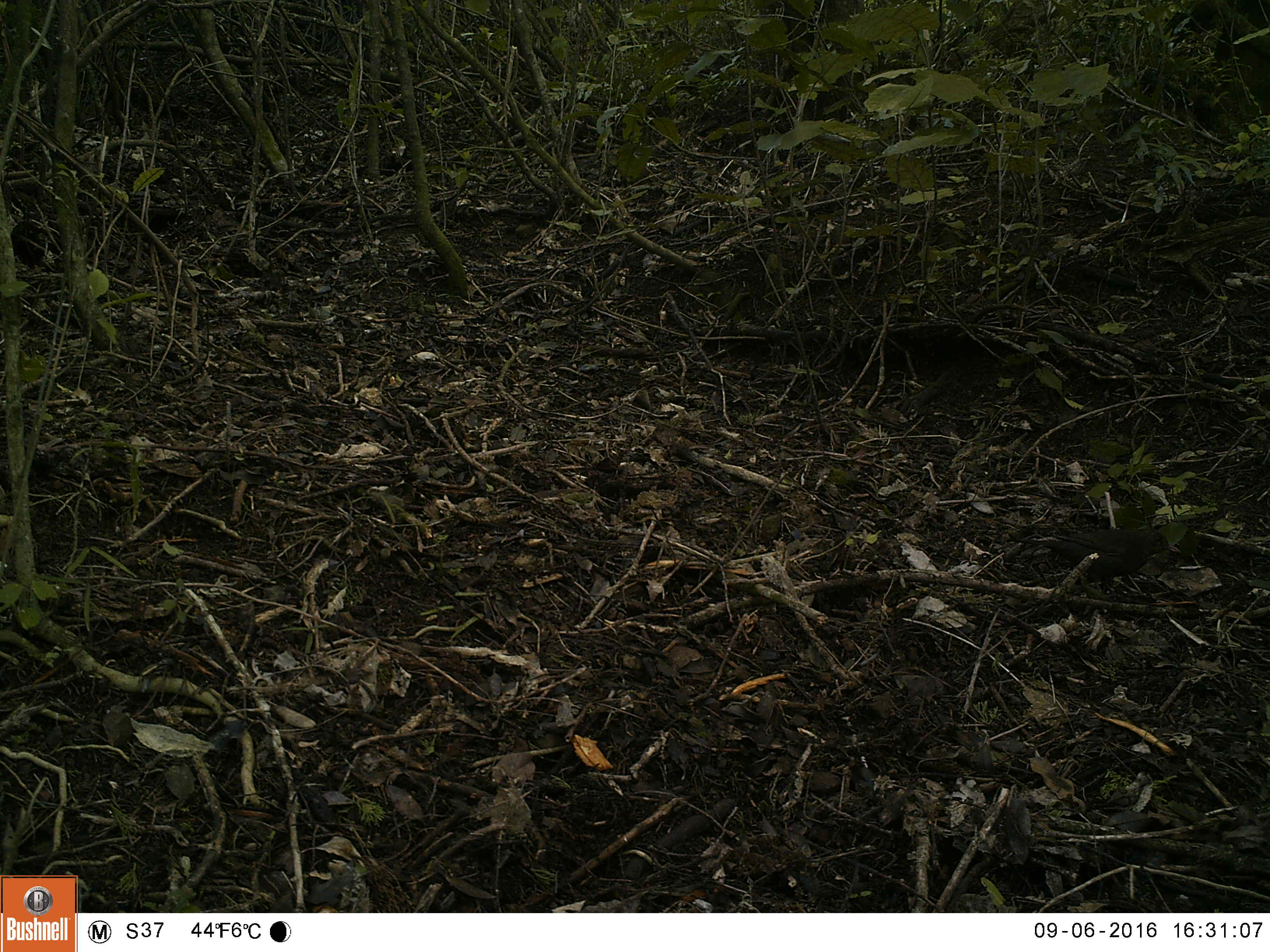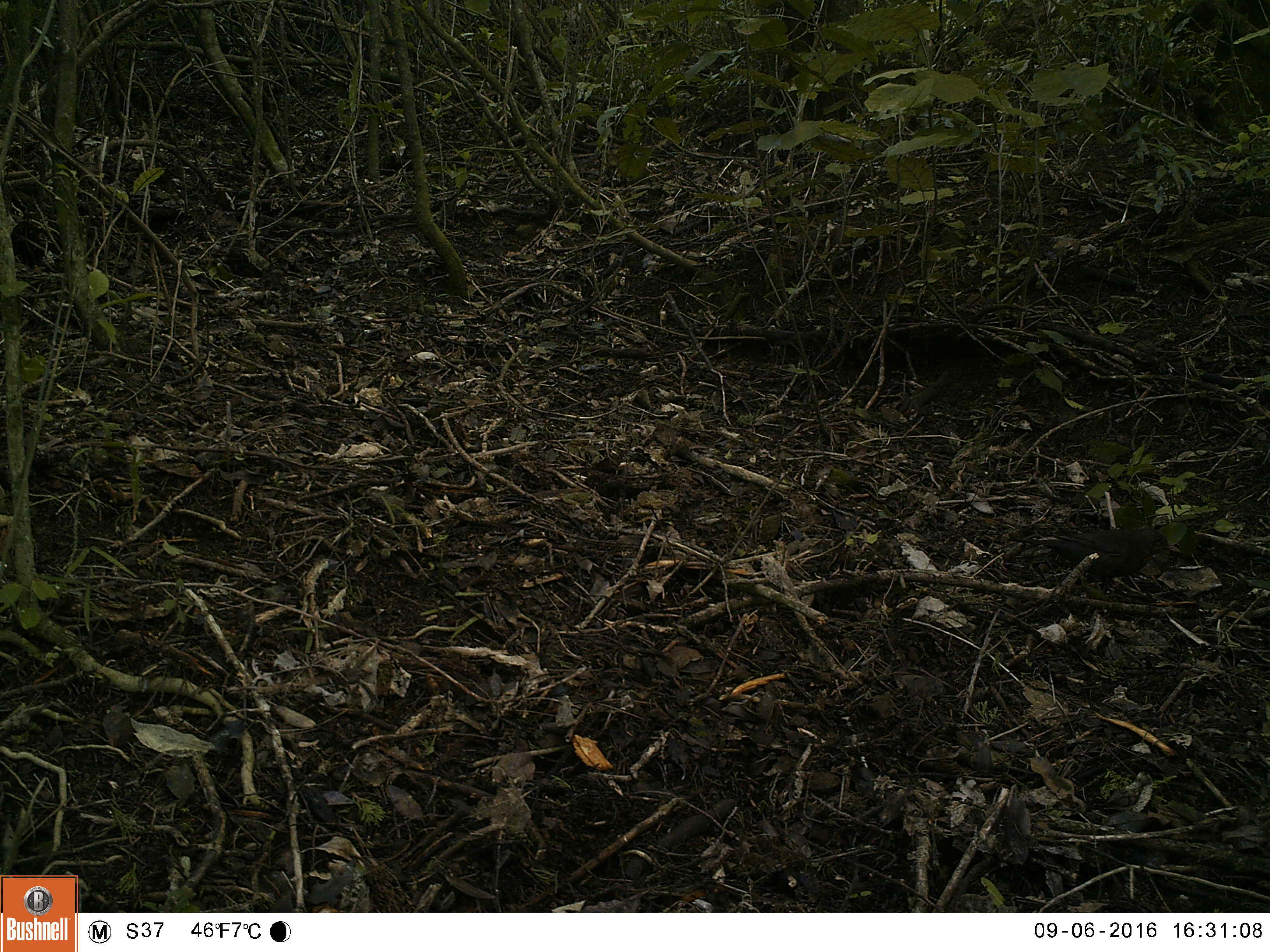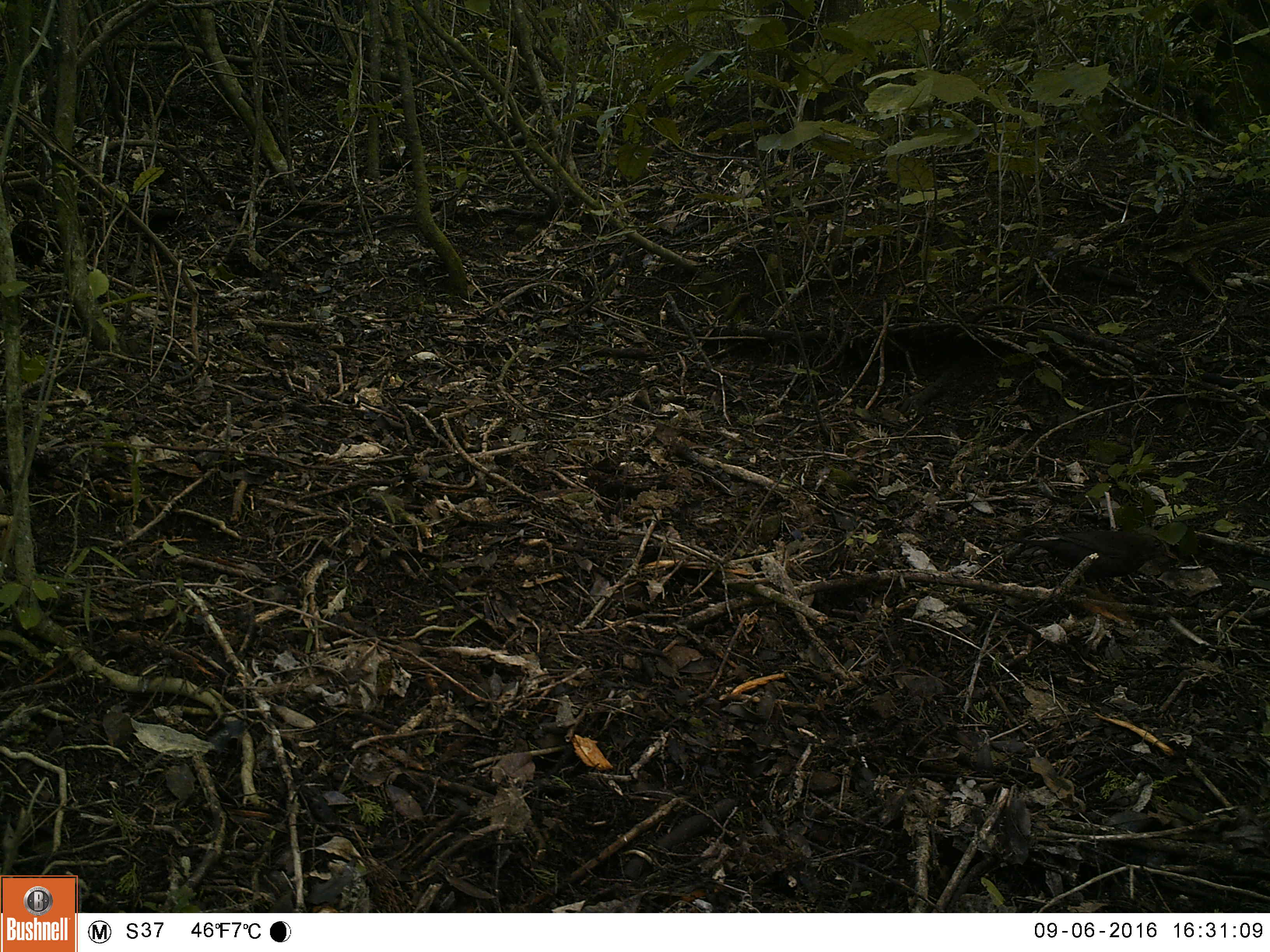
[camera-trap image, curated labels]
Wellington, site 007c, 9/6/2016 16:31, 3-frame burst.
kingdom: Animalia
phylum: Chordata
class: Aves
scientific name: Aves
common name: bird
Bird (Aves).